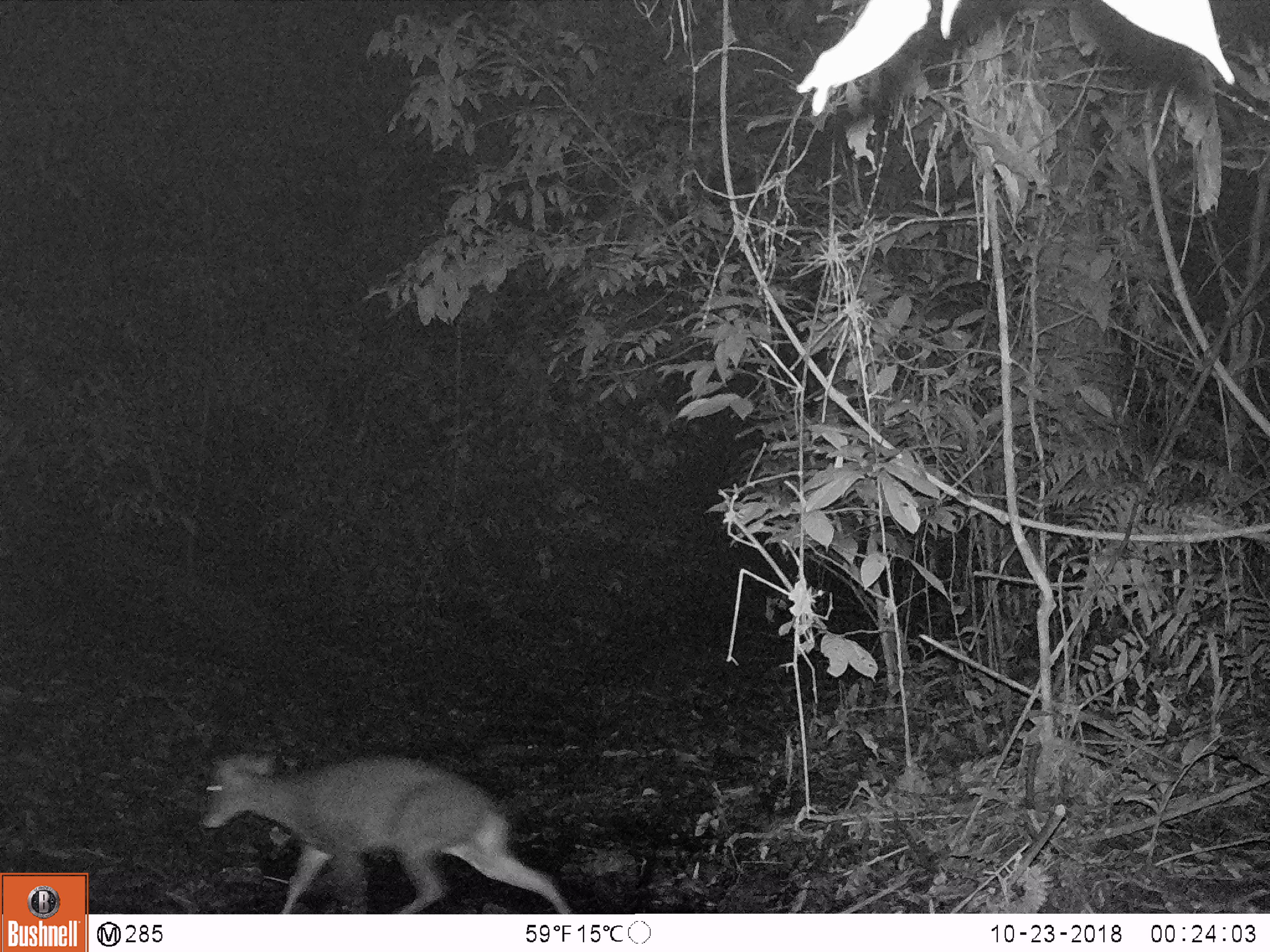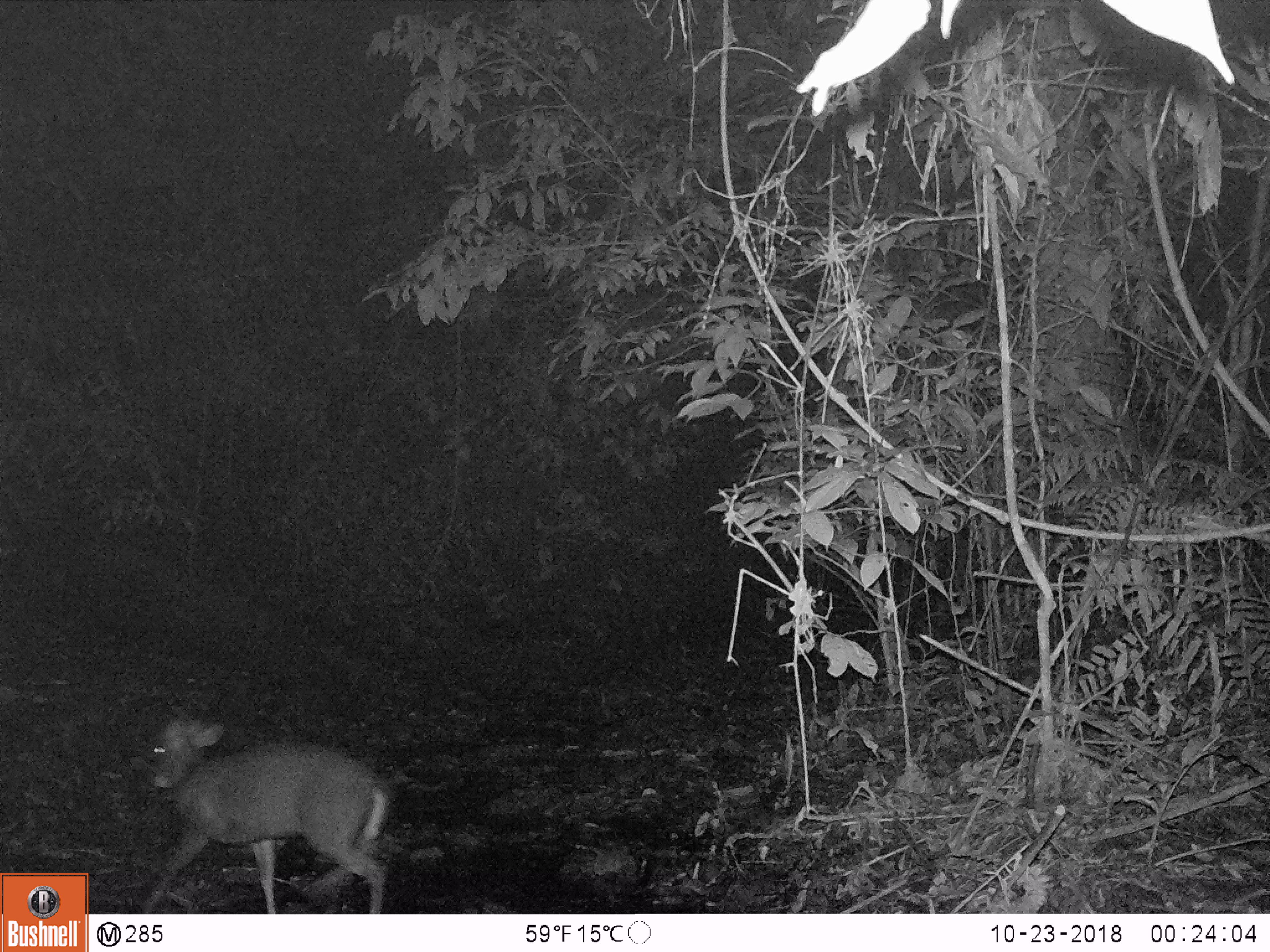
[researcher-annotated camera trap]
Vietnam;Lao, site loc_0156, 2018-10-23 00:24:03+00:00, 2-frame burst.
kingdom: Animalia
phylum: Chordata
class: Mammalia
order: Artiodactyla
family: Cervidae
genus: Muntiacus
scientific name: Muntiacus rooseveltorum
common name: roosevelt's muntjac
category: roosevelts muntjac group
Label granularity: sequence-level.